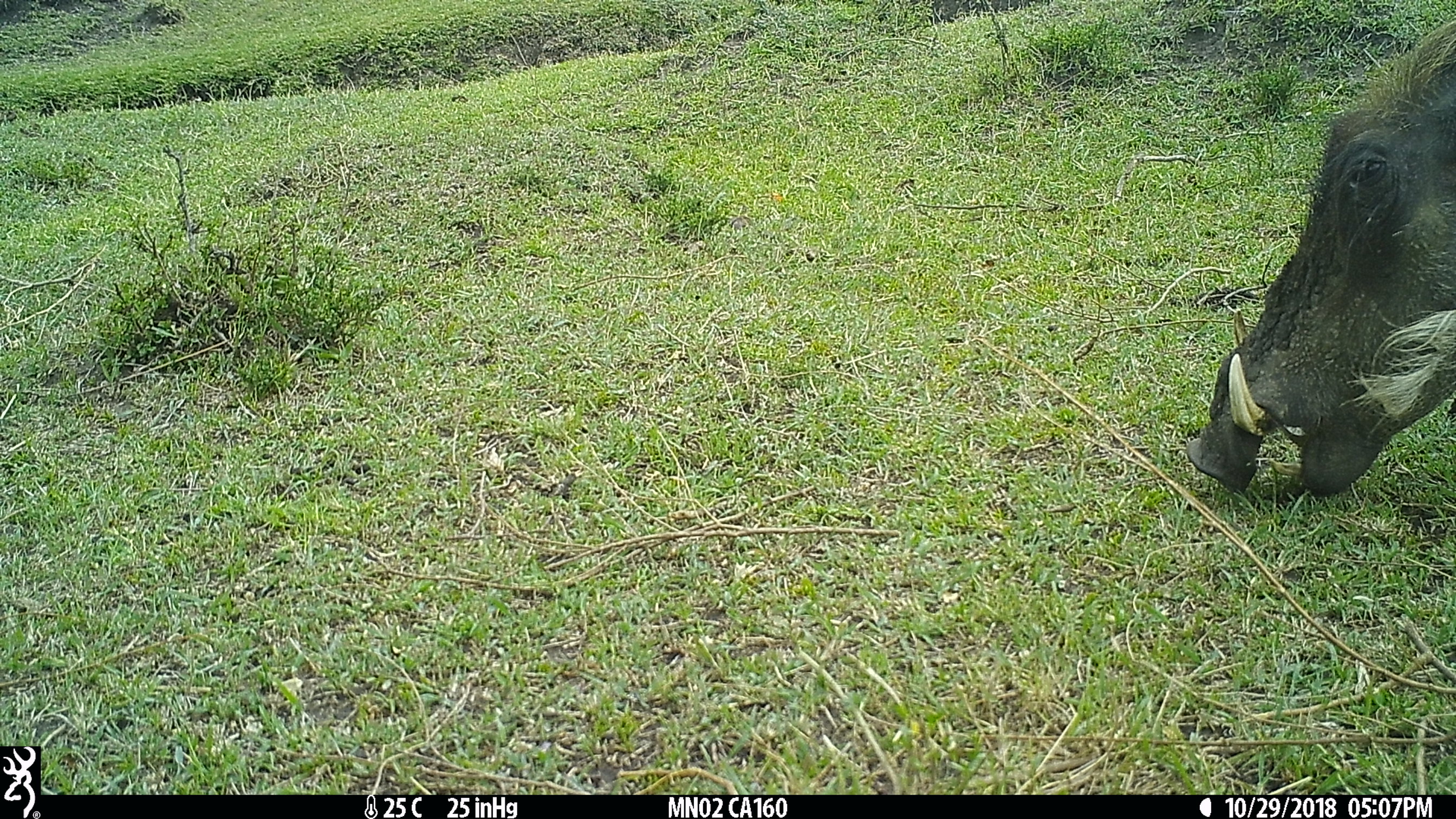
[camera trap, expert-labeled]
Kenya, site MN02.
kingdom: Animalia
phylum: Chordata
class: Mammalia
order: Artiodactyla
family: Suidae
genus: Phacochoerus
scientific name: Phacochoerus africanus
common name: common warthog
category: warthog